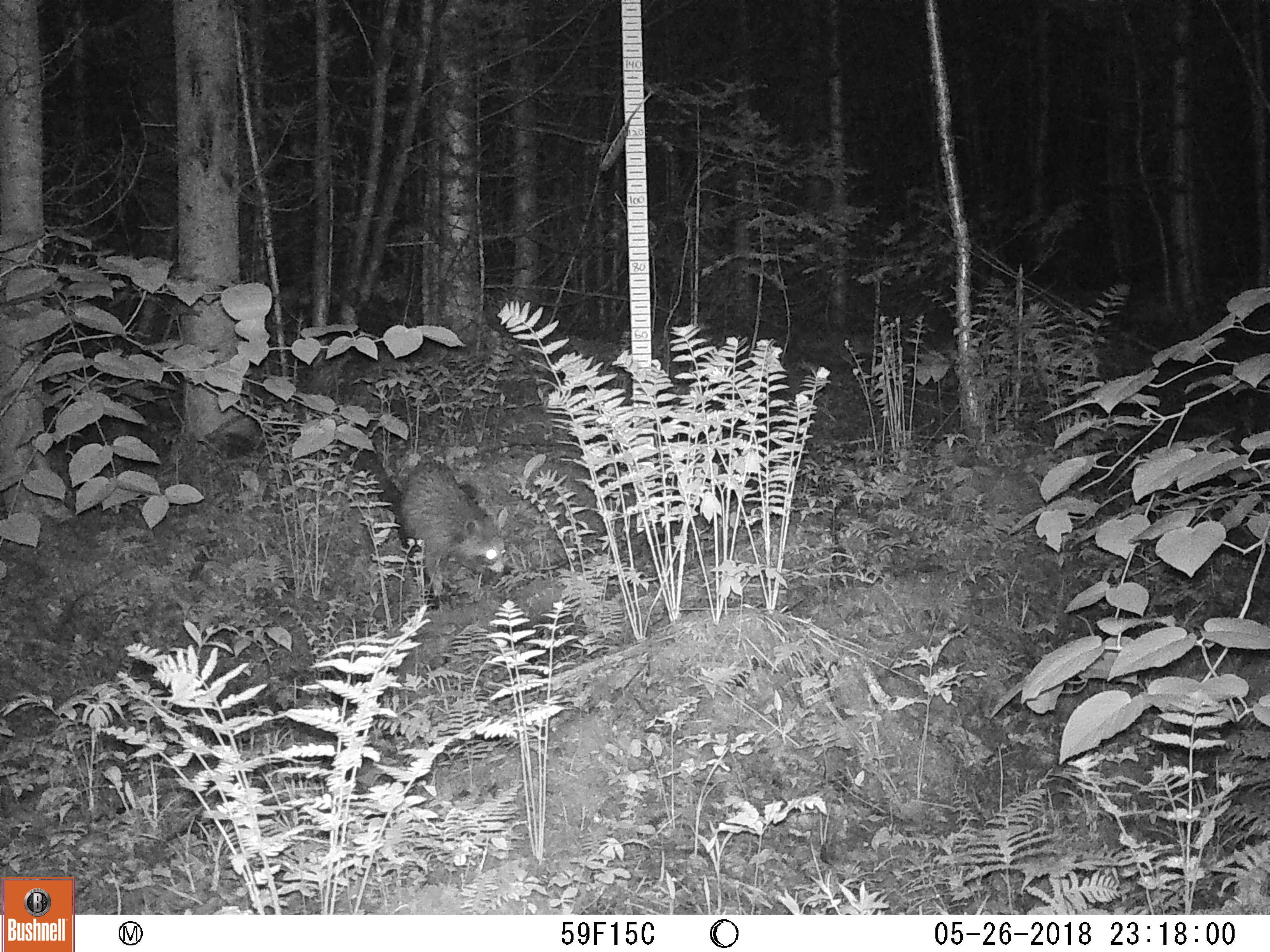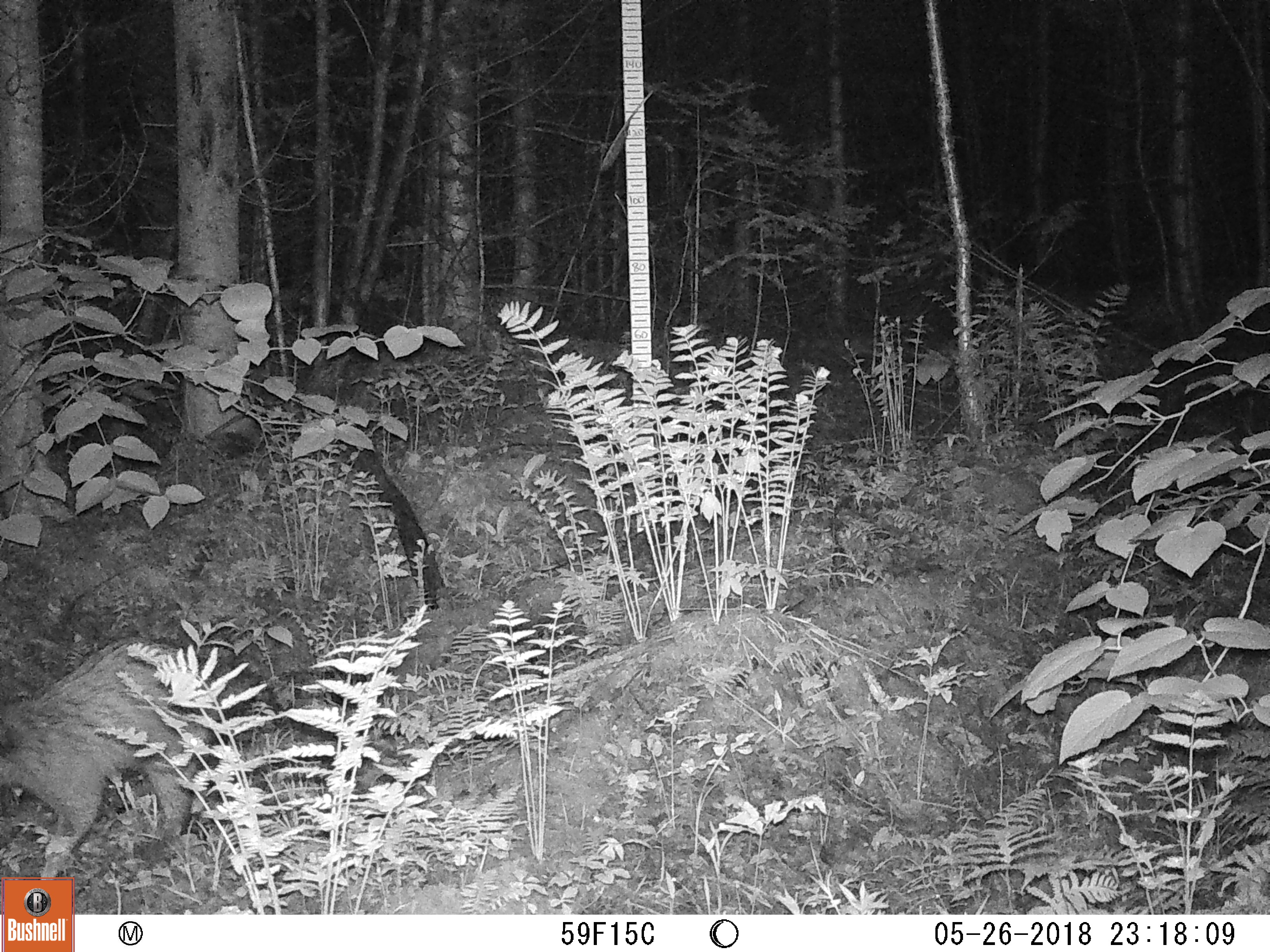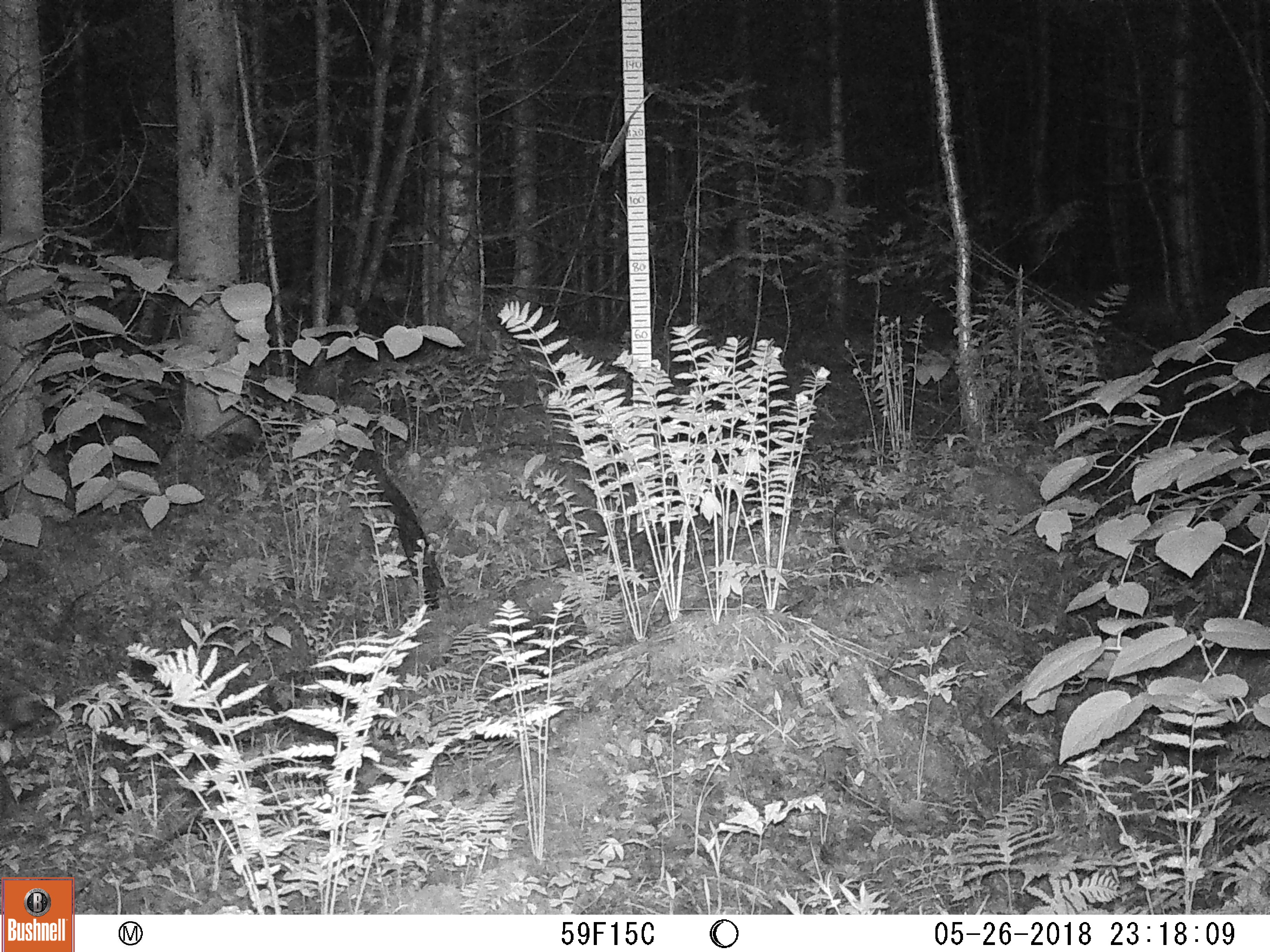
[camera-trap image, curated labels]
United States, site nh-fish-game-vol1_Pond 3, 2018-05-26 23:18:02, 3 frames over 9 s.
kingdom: Animalia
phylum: Chordata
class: Mammalia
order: Carnivora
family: Procyonidae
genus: Procyon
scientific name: Procyon lotor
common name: raccoon